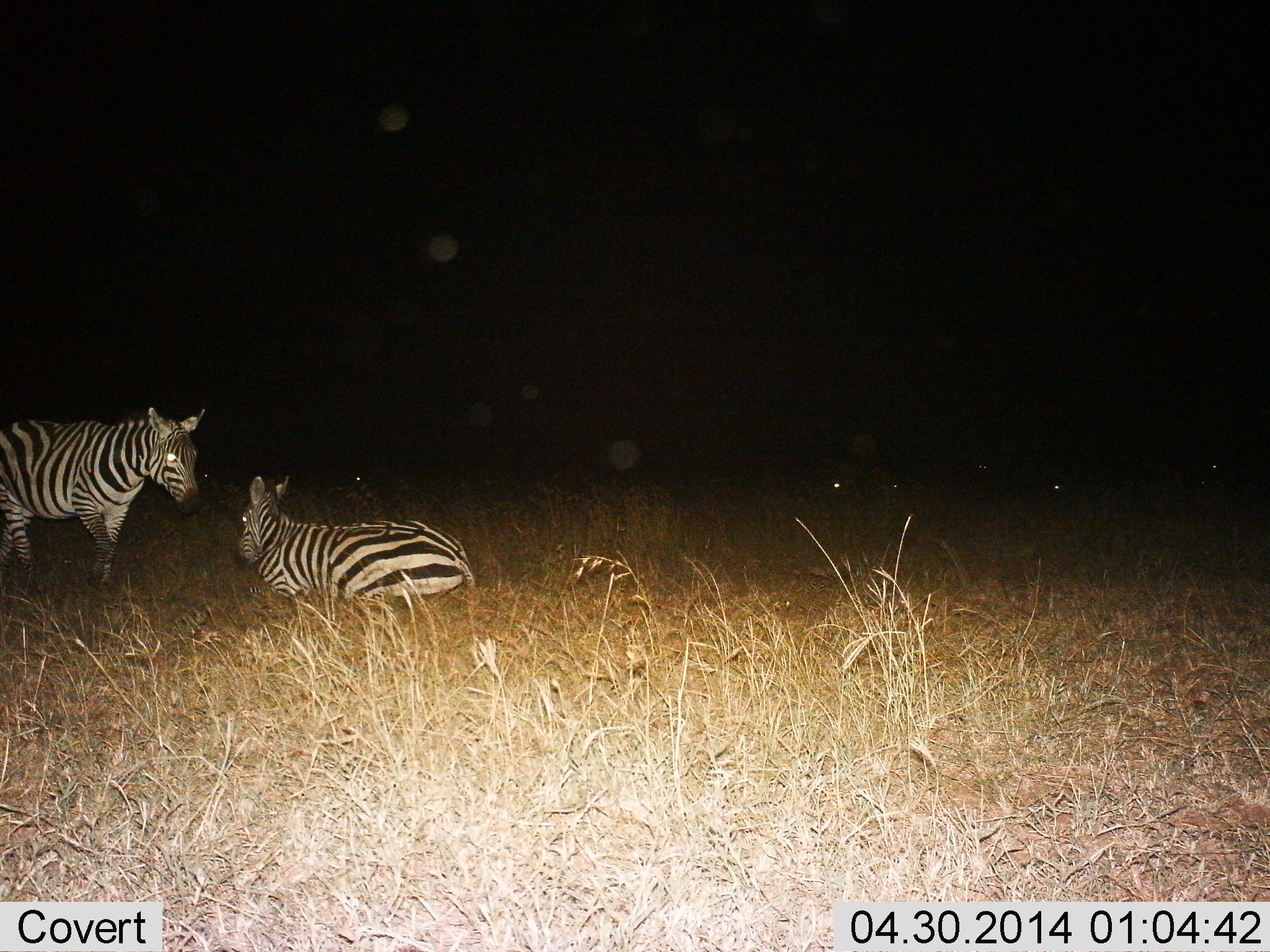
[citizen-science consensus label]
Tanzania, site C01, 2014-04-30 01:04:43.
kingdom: Animalia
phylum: Chordata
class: Mammalia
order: Perissodactyla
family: Equidae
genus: Equus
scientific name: Equus quagga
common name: plains zebra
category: zebra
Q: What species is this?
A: Zebra (plains zebra) (Equus quagga).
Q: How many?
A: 2.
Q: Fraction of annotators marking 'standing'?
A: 60%.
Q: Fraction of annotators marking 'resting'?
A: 100%.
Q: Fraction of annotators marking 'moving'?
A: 10%.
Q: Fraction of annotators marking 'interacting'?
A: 10%.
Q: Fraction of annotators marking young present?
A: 0%.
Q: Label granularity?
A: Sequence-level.